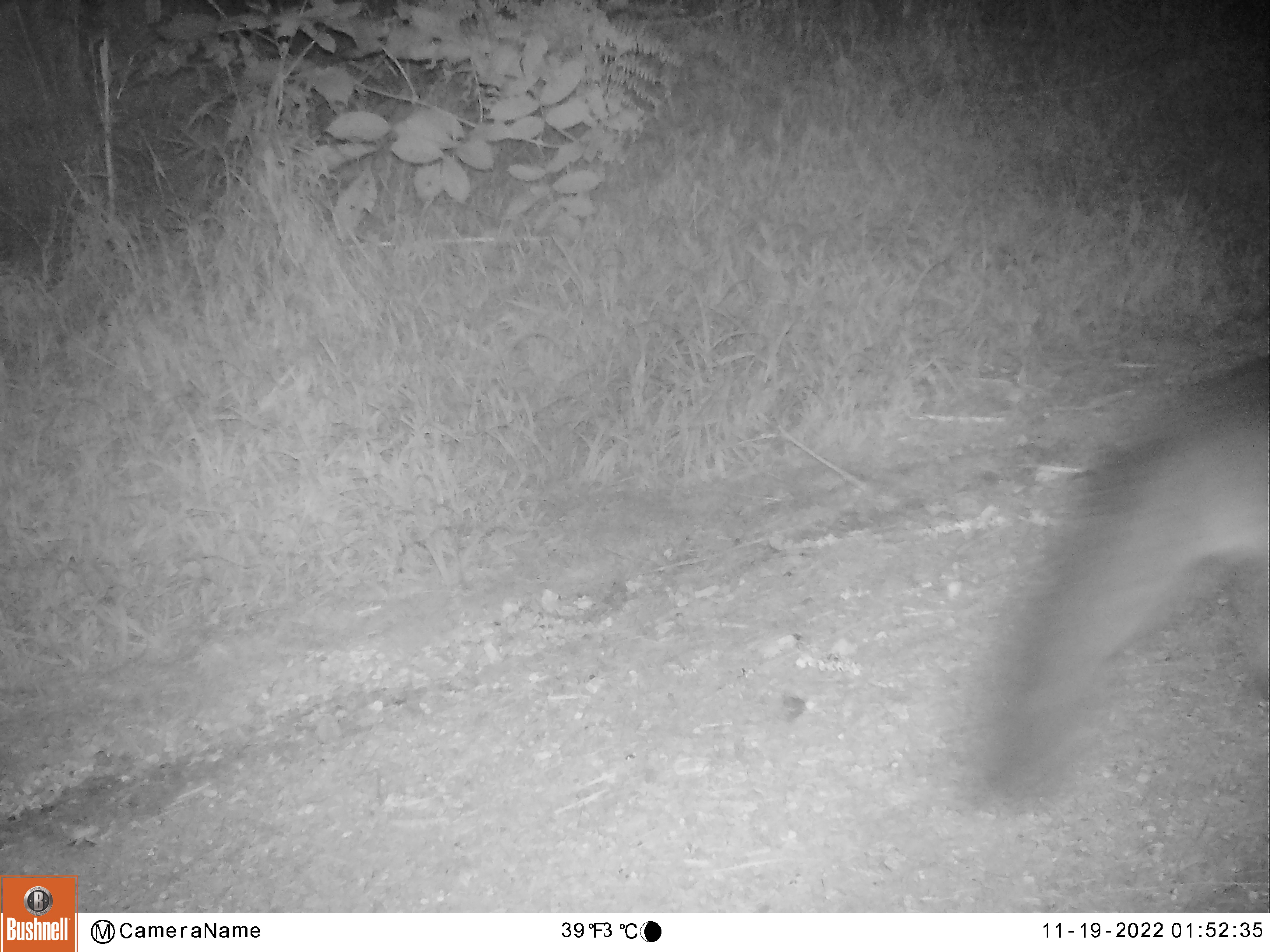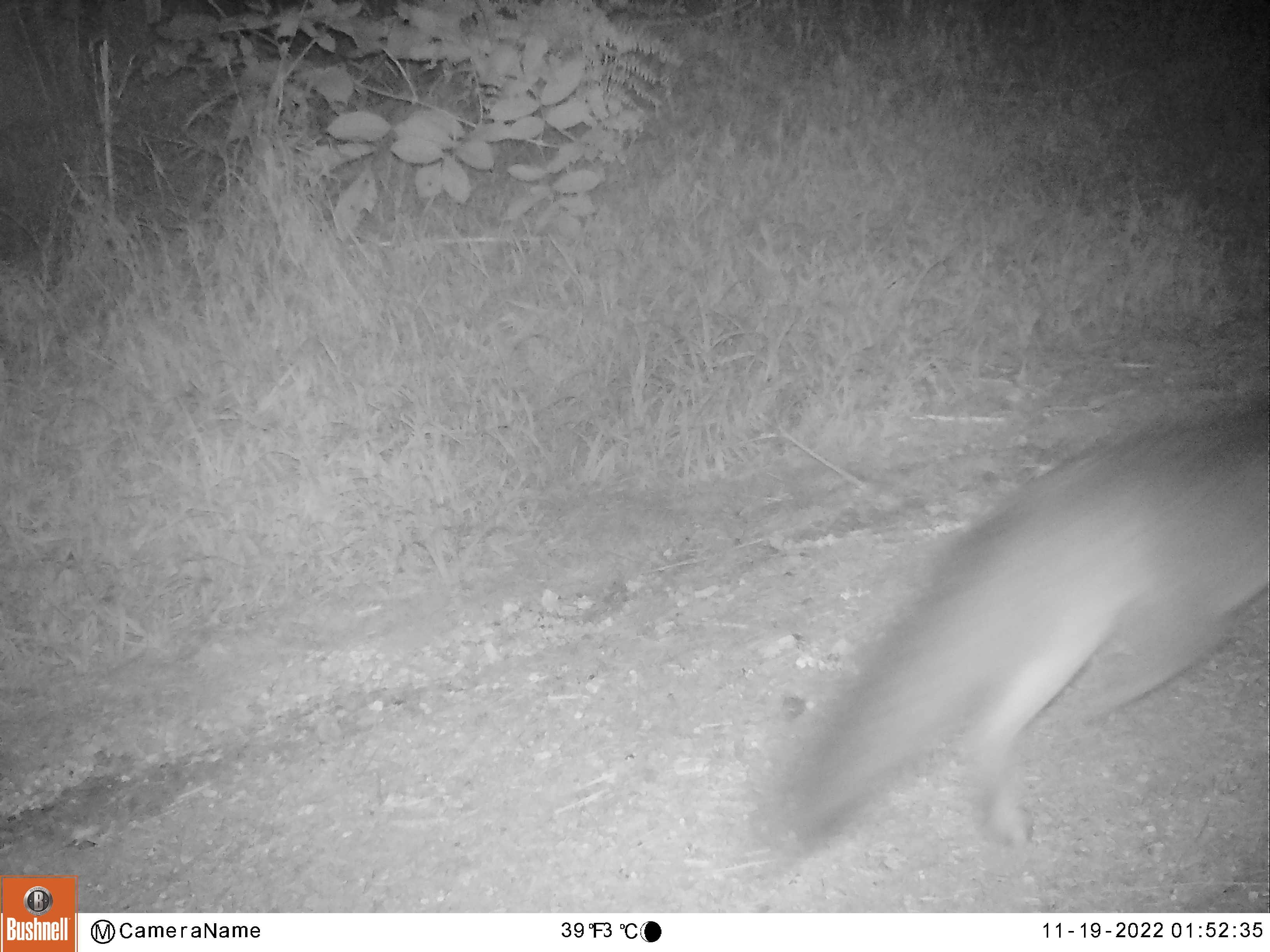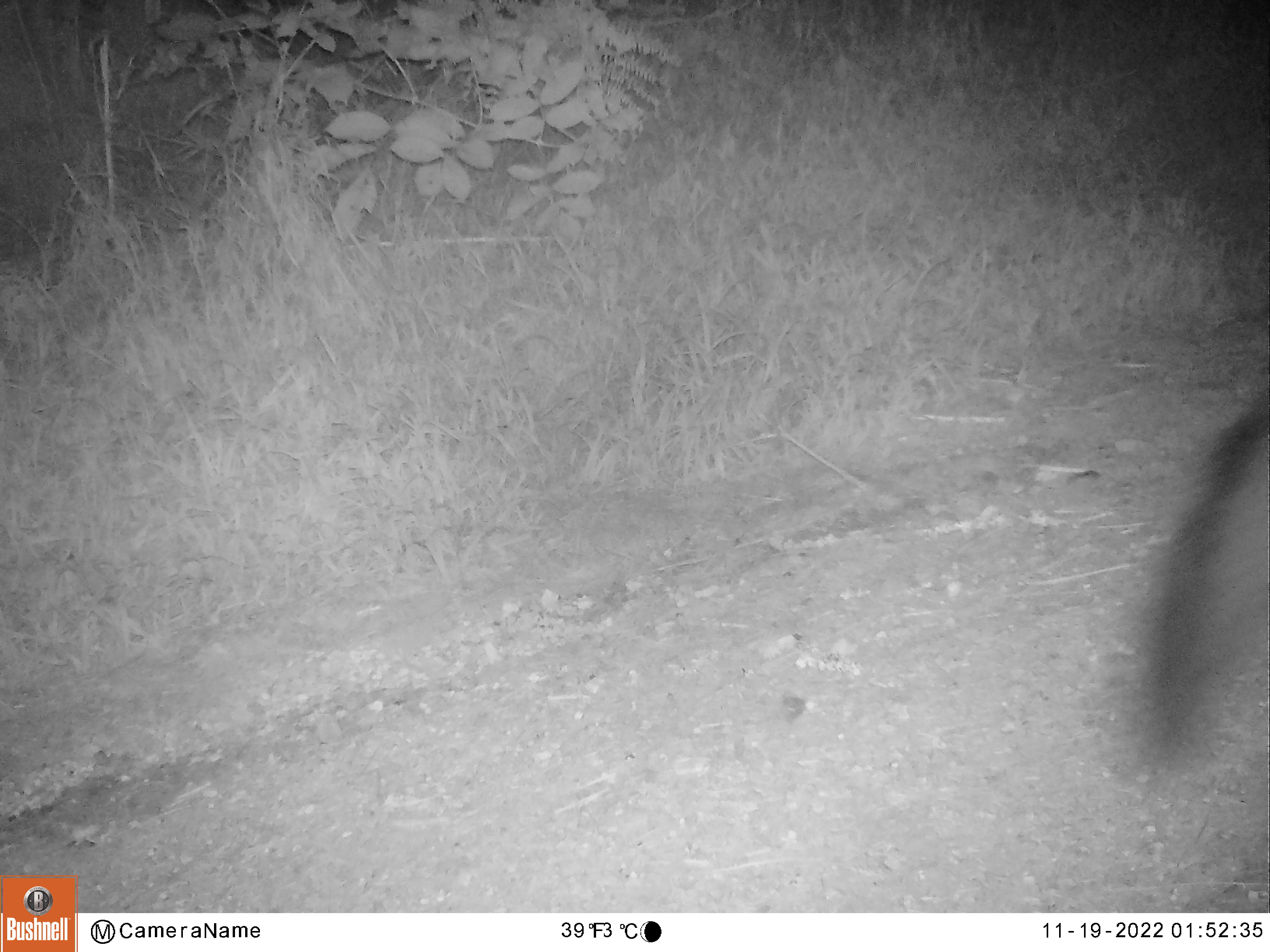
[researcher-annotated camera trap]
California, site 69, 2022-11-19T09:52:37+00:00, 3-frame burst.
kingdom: Animalia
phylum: Chordata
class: Mammalia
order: Carnivora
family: Canidae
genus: Urocyon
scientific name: Urocyon cinereoargenteus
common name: gray fox